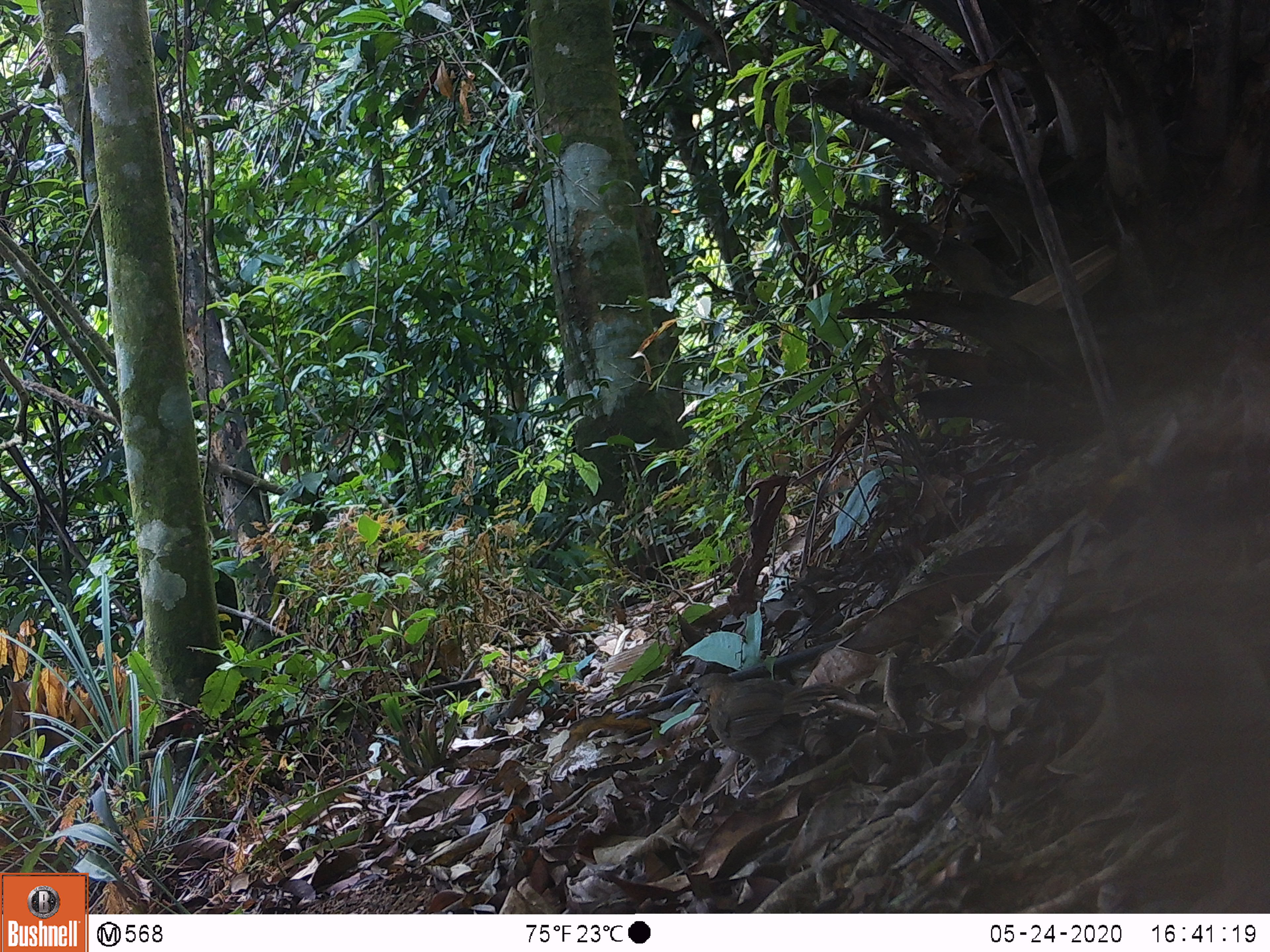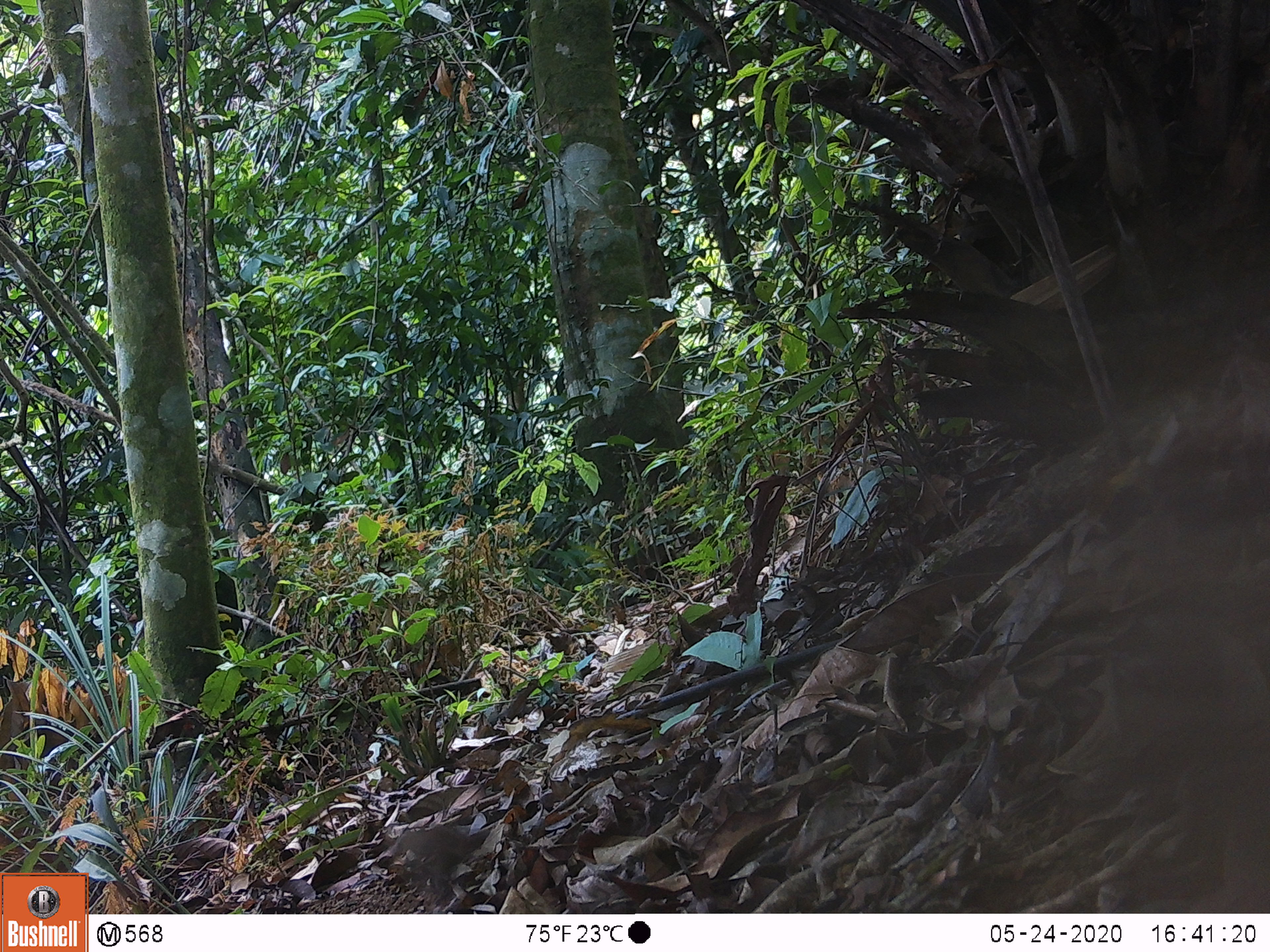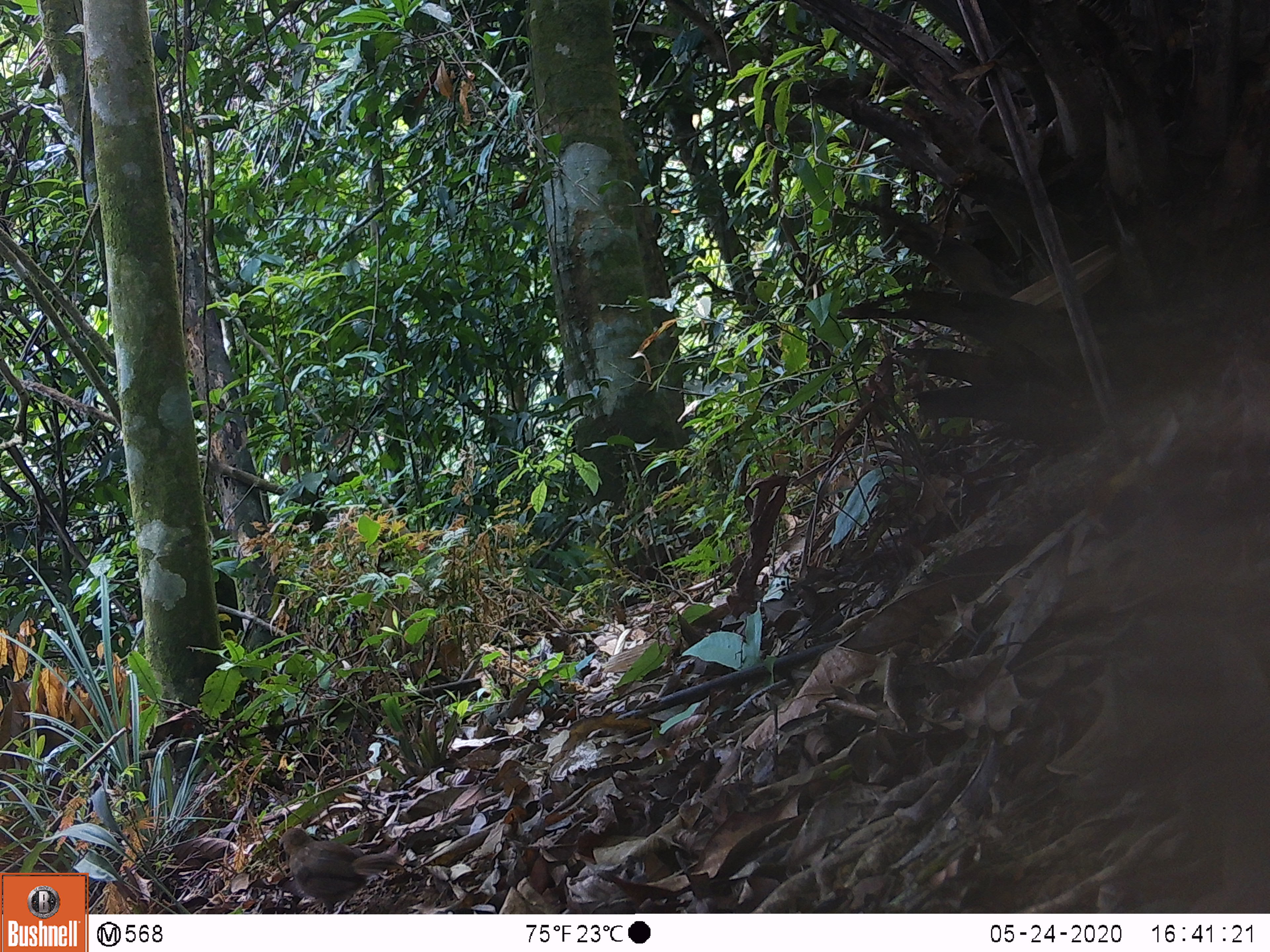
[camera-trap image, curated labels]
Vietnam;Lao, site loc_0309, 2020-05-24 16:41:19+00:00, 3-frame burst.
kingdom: Animalia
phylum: Chordata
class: Aves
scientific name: Aves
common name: bird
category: unidentified bird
Unidentified bird (bird) (Aves). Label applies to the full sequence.